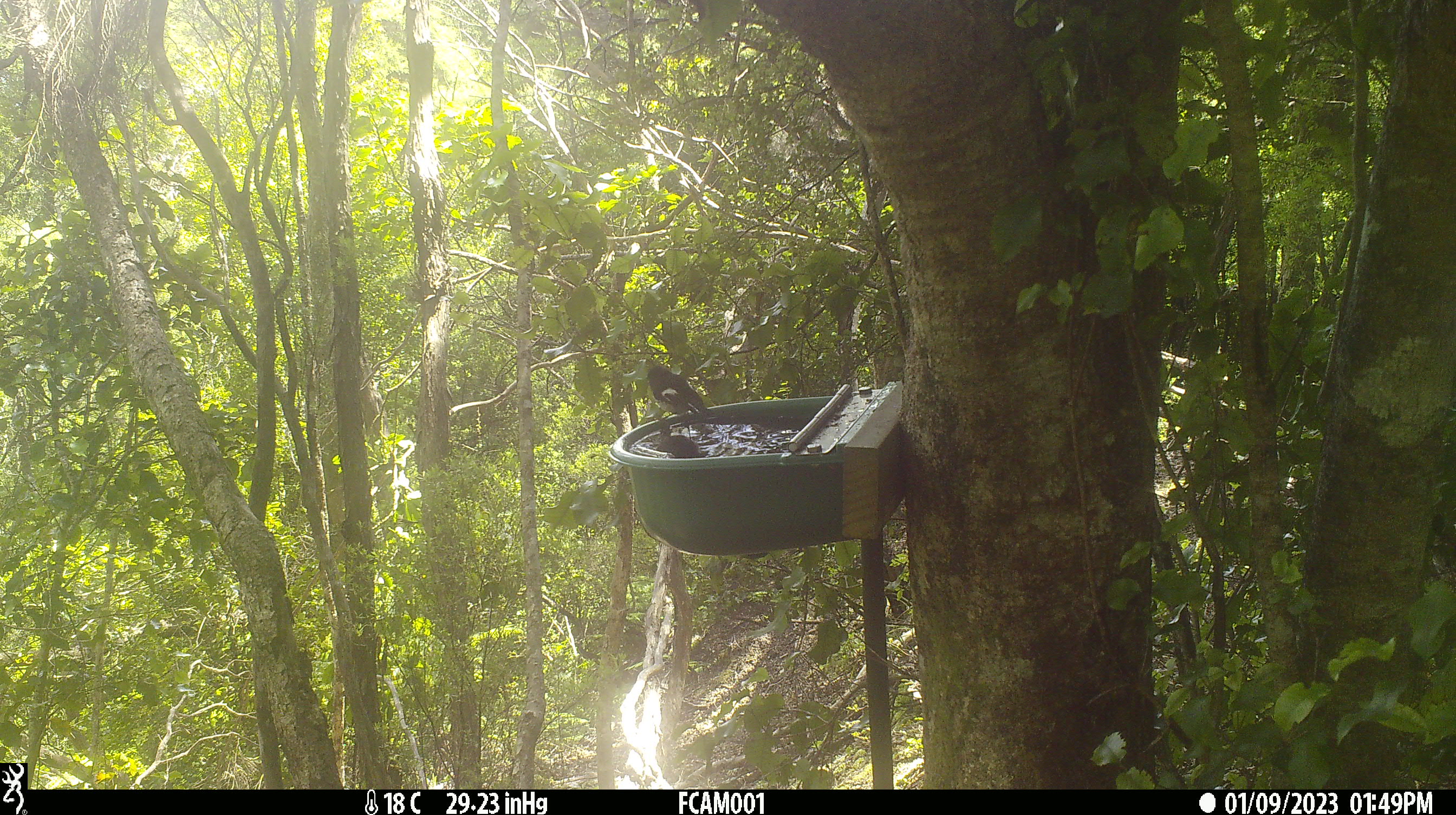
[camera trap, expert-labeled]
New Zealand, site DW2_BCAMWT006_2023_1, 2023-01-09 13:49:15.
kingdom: Animalia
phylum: Chordata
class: Aves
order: Passeriformes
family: Petroicidae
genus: Petroica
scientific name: Petroica macrocephala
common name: tomtit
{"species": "tomtit (Petroica macrocephala)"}